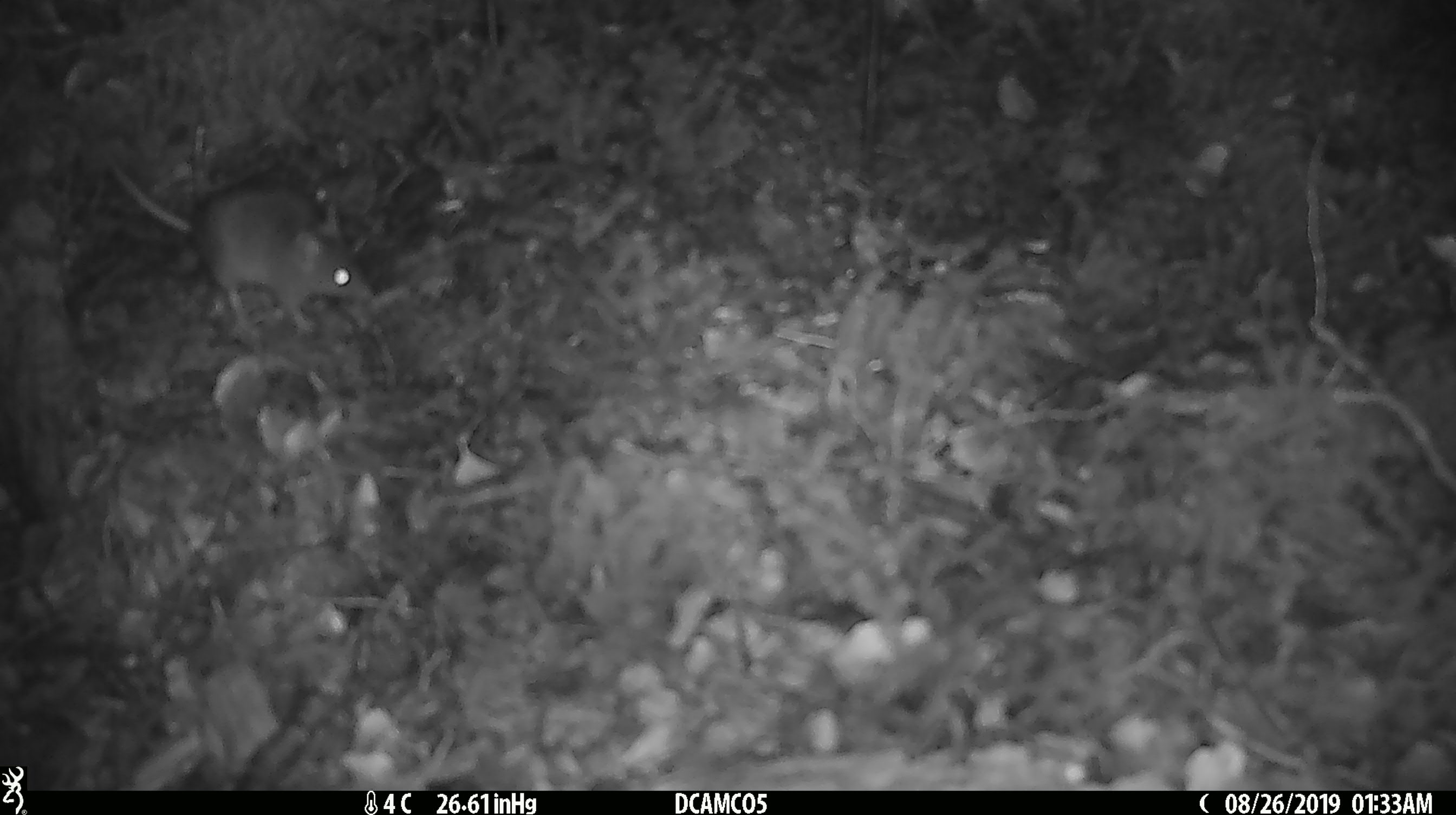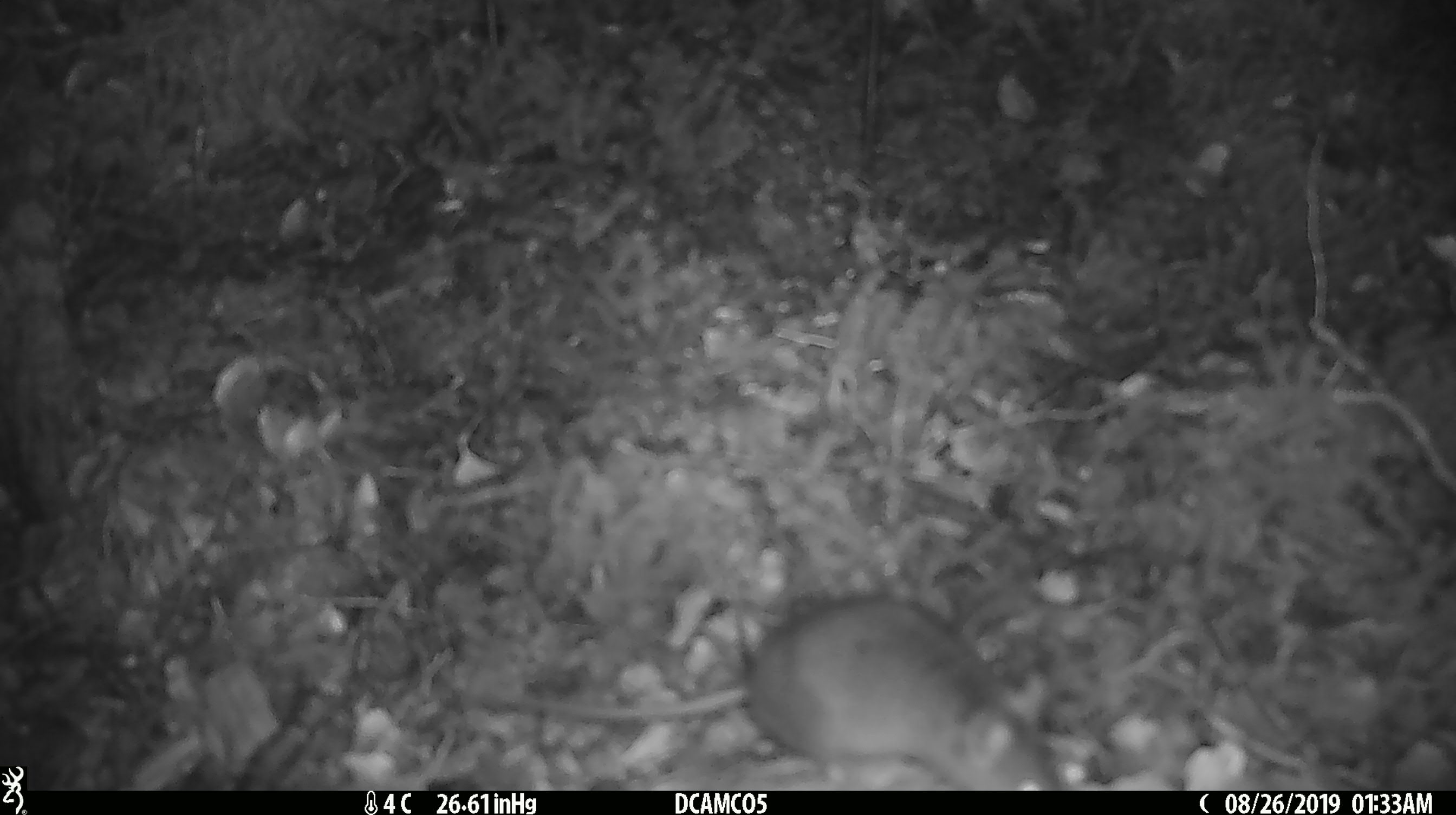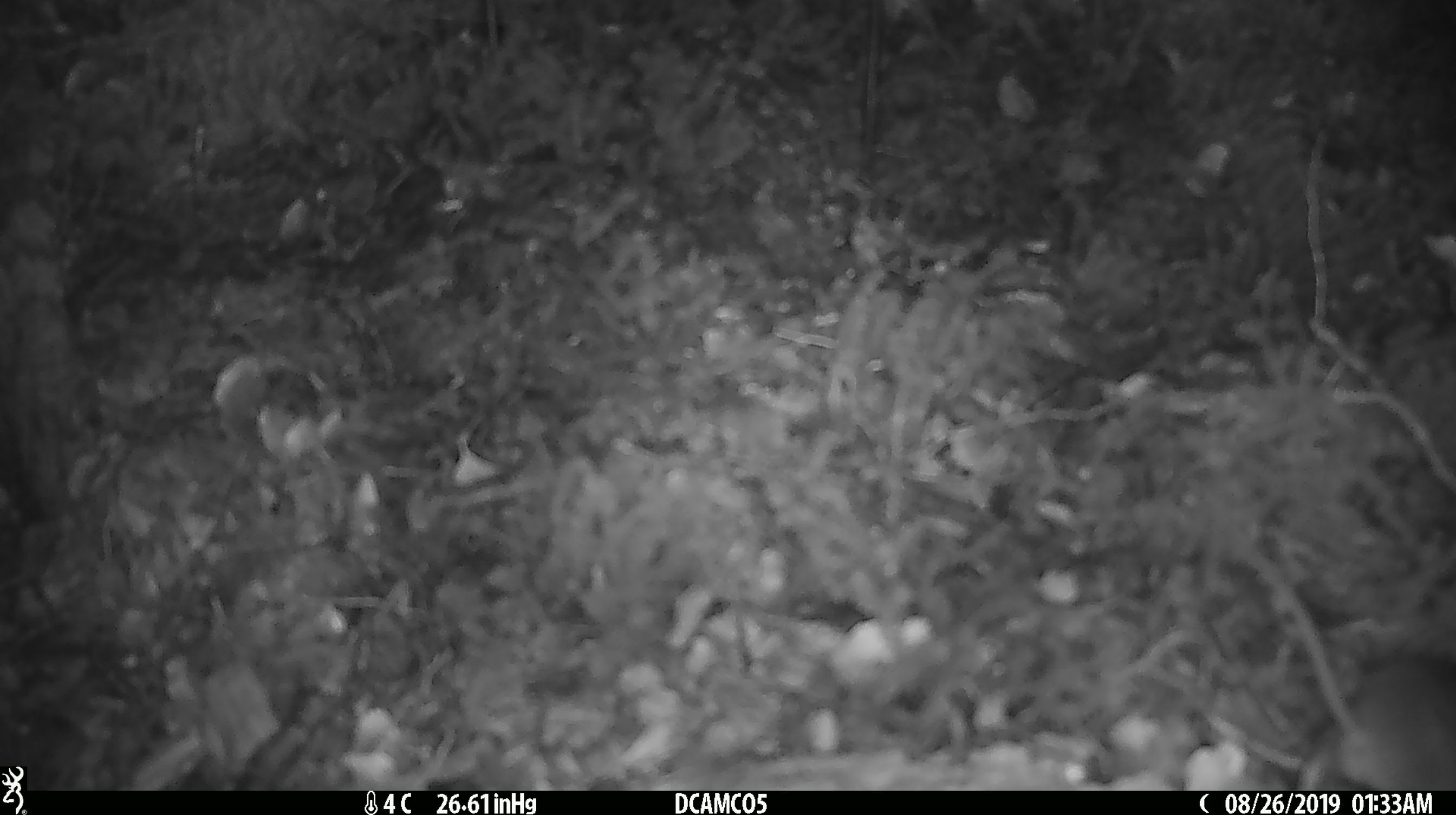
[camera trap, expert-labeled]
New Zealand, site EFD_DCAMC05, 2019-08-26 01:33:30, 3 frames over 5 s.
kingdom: Animalia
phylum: Chordata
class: Mammalia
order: Rodentia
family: Muridae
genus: Mus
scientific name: Mus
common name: mouse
Mouse (Mus).